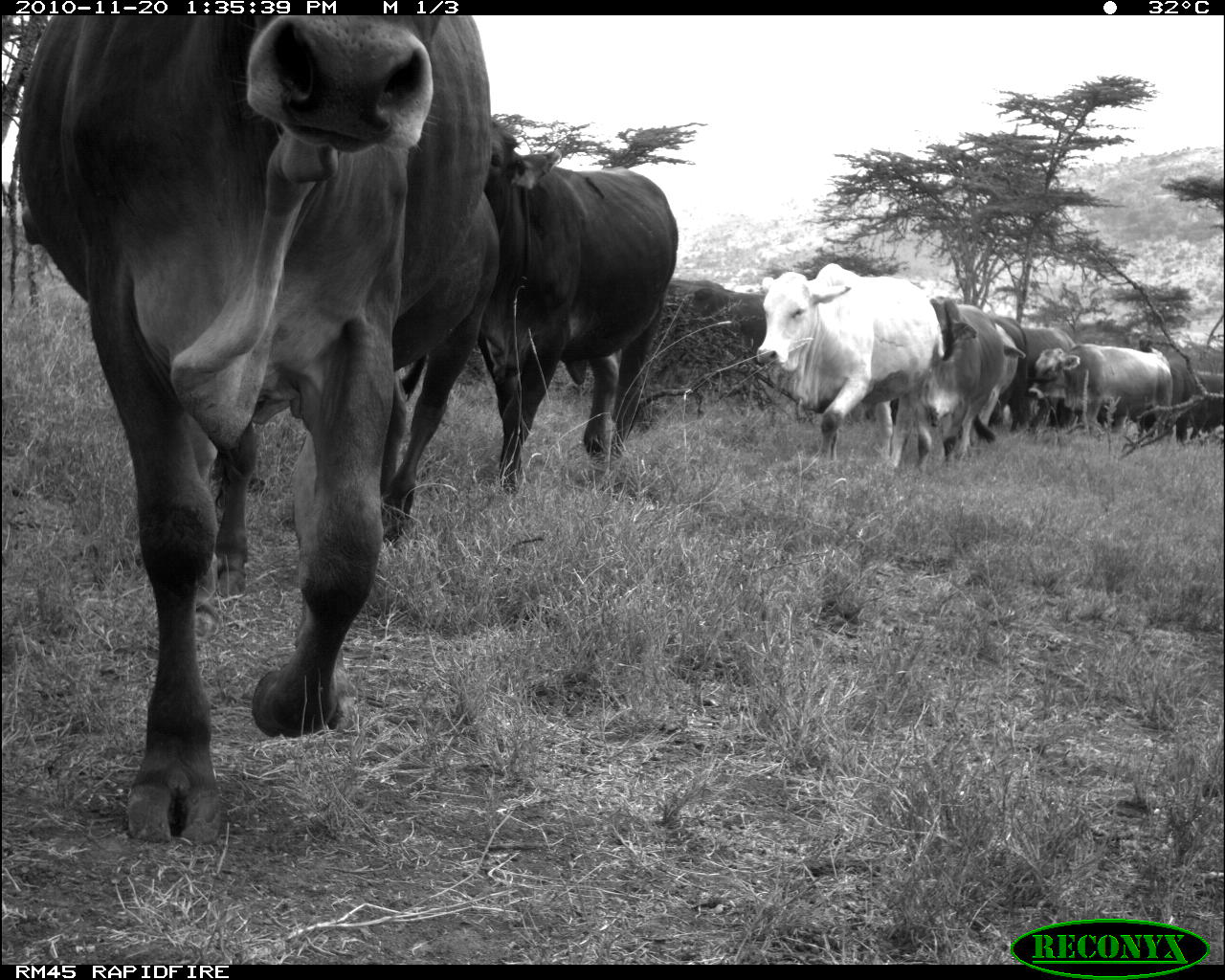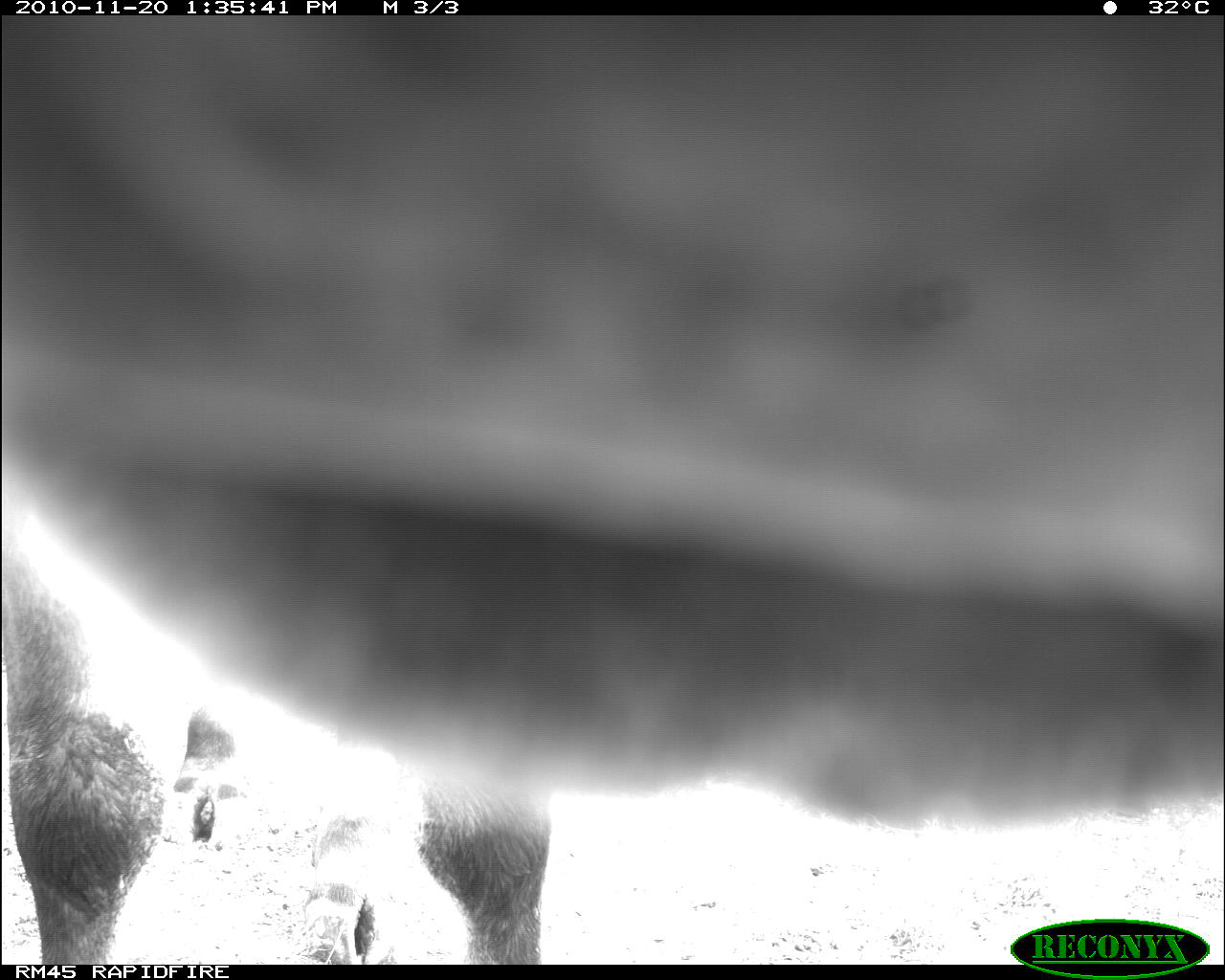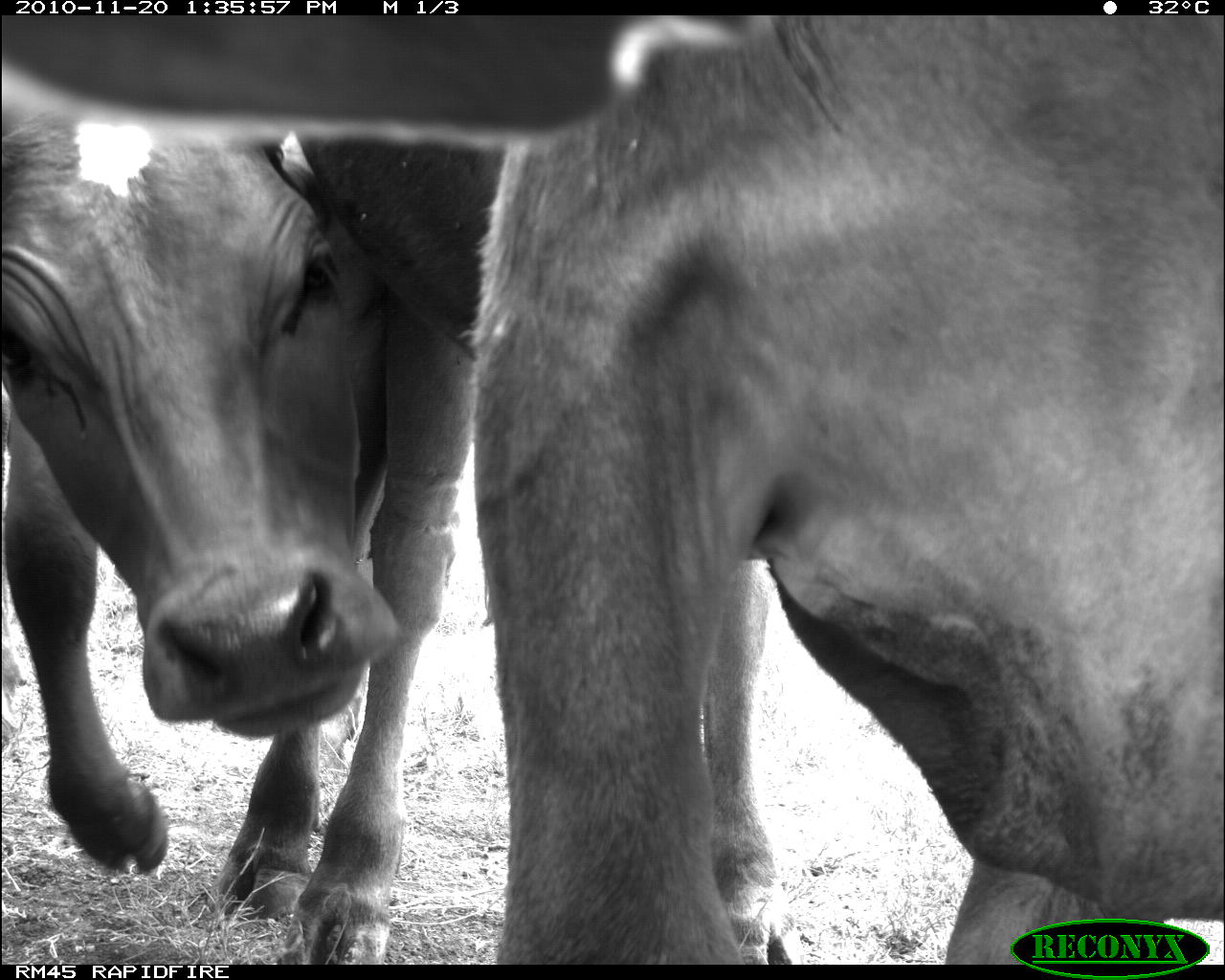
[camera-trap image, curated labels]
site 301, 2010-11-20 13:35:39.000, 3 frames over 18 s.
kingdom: Animalia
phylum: Chordata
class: Mammalia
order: Artiodactyla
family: Bovidae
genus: Bos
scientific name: Bos taurus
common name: domestic cattle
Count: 8.